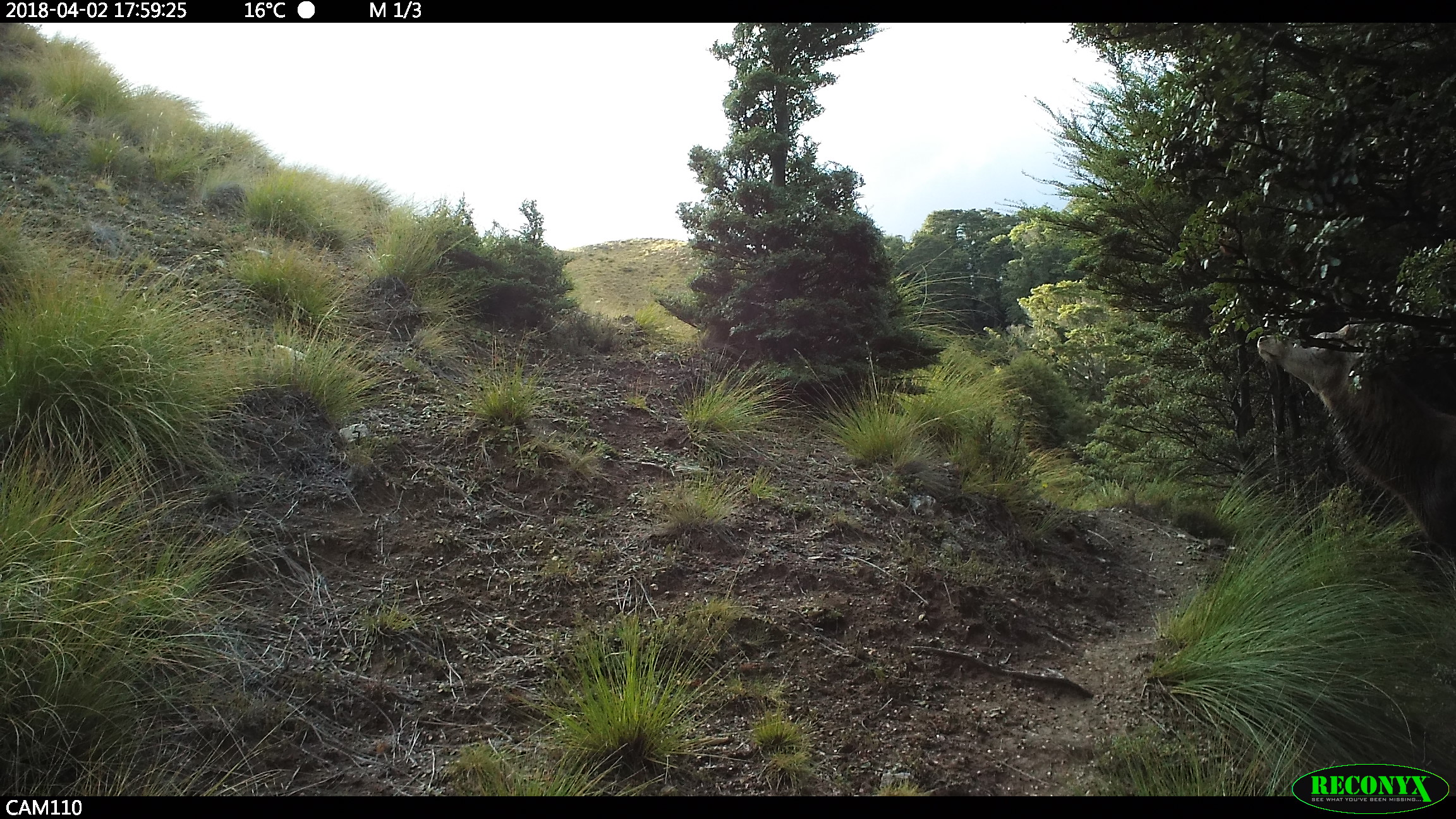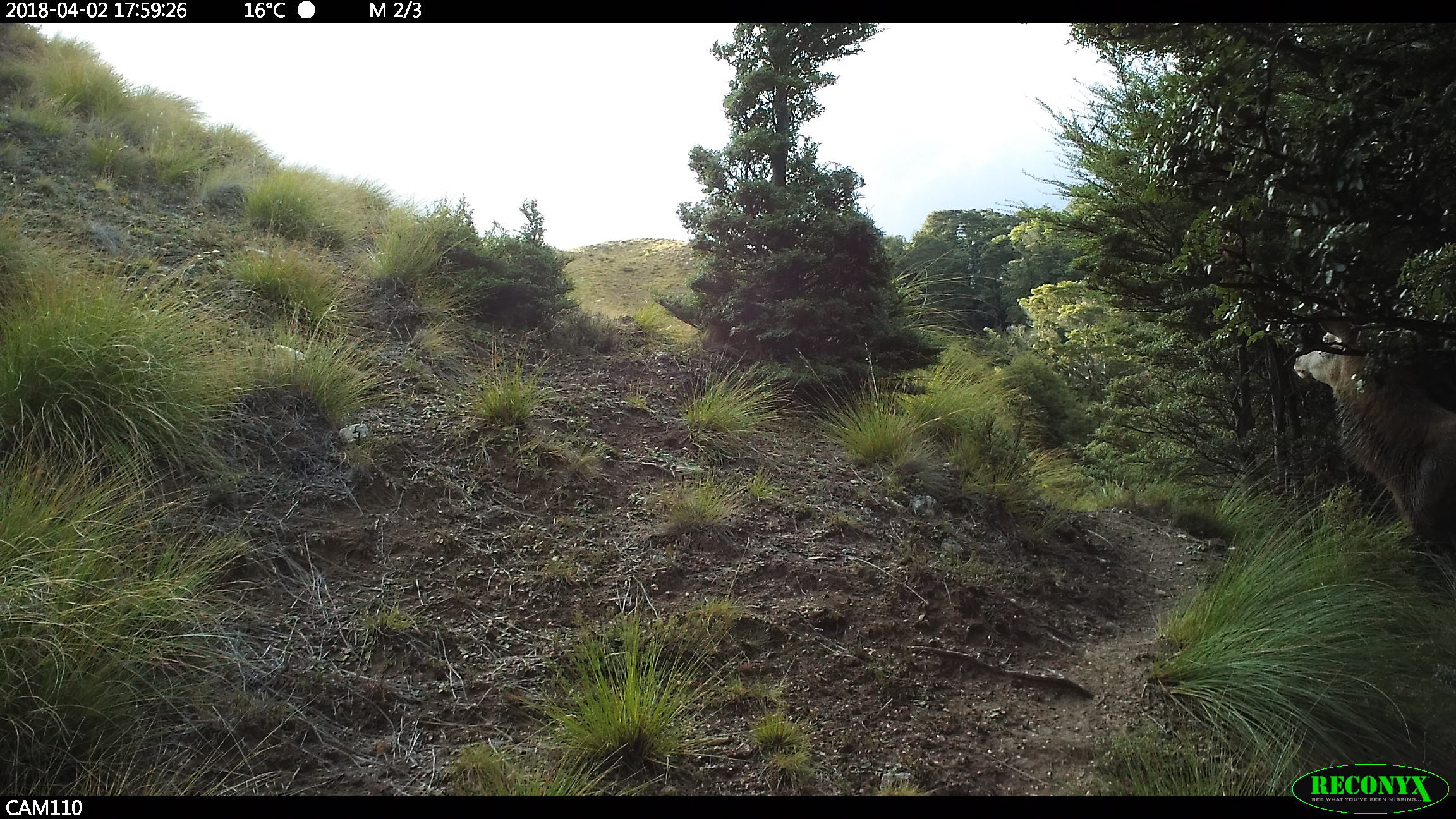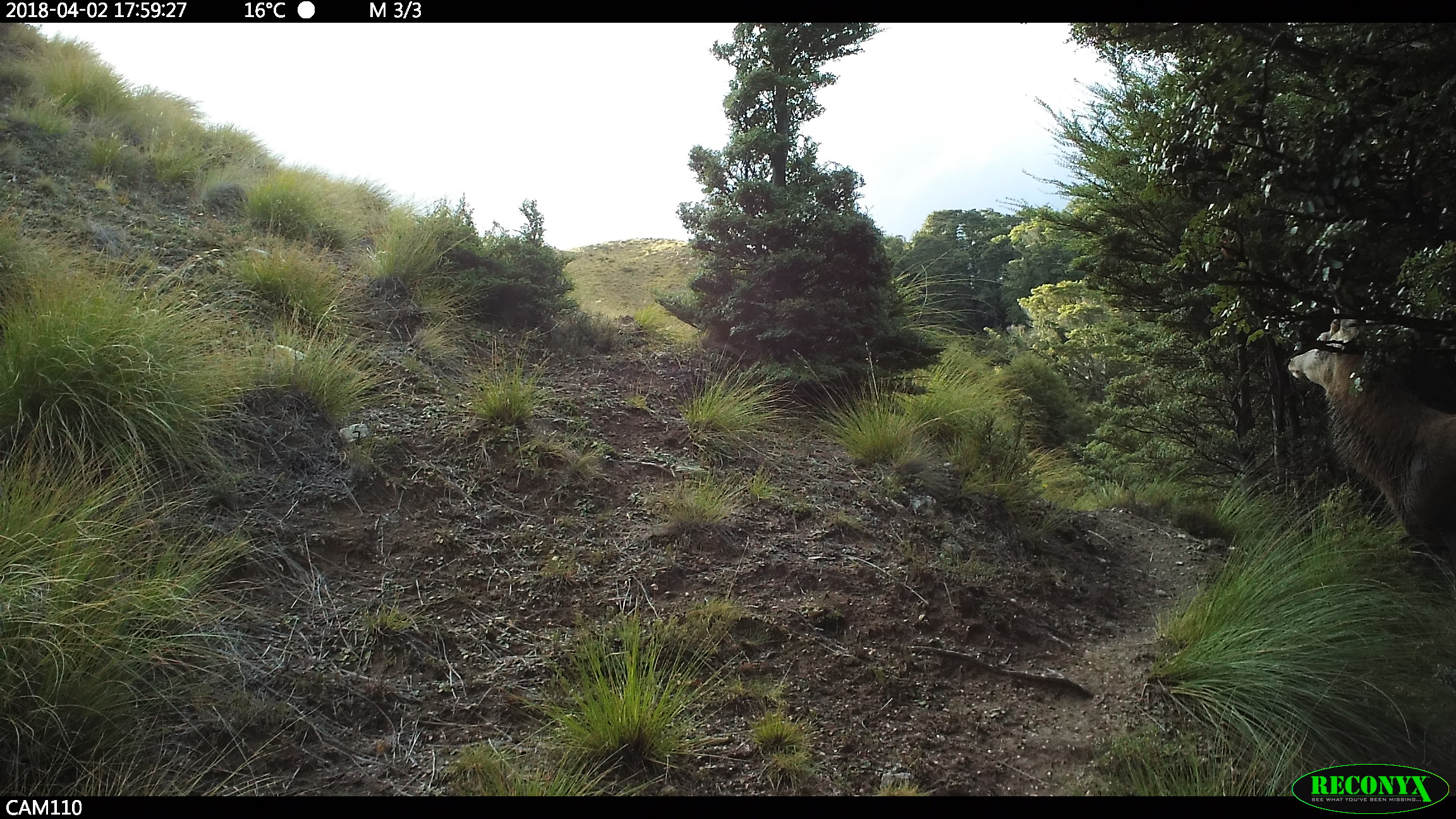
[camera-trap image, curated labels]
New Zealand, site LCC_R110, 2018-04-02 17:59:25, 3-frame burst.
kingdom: Animalia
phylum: Chordata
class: Mammalia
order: Artiodactyla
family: Cervidae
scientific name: Cervidae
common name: deer